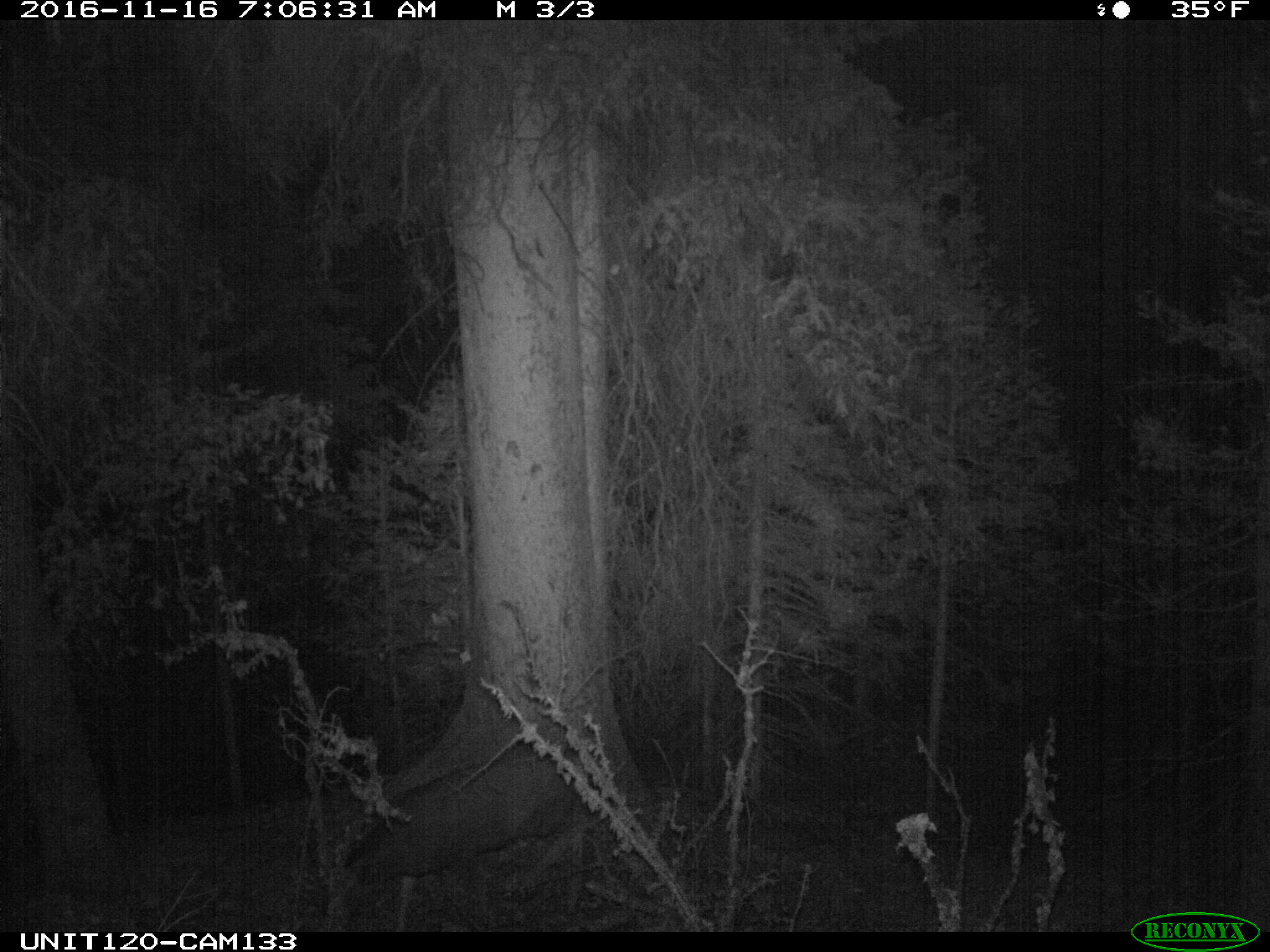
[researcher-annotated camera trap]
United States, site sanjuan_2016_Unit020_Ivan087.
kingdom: Animalia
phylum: Chordata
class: Mammalia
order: Artiodactyla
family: Cervidae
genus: Odocoileus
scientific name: Odocoileus hemionus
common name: mule deer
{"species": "Odocoileus hemionus (mule deer)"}